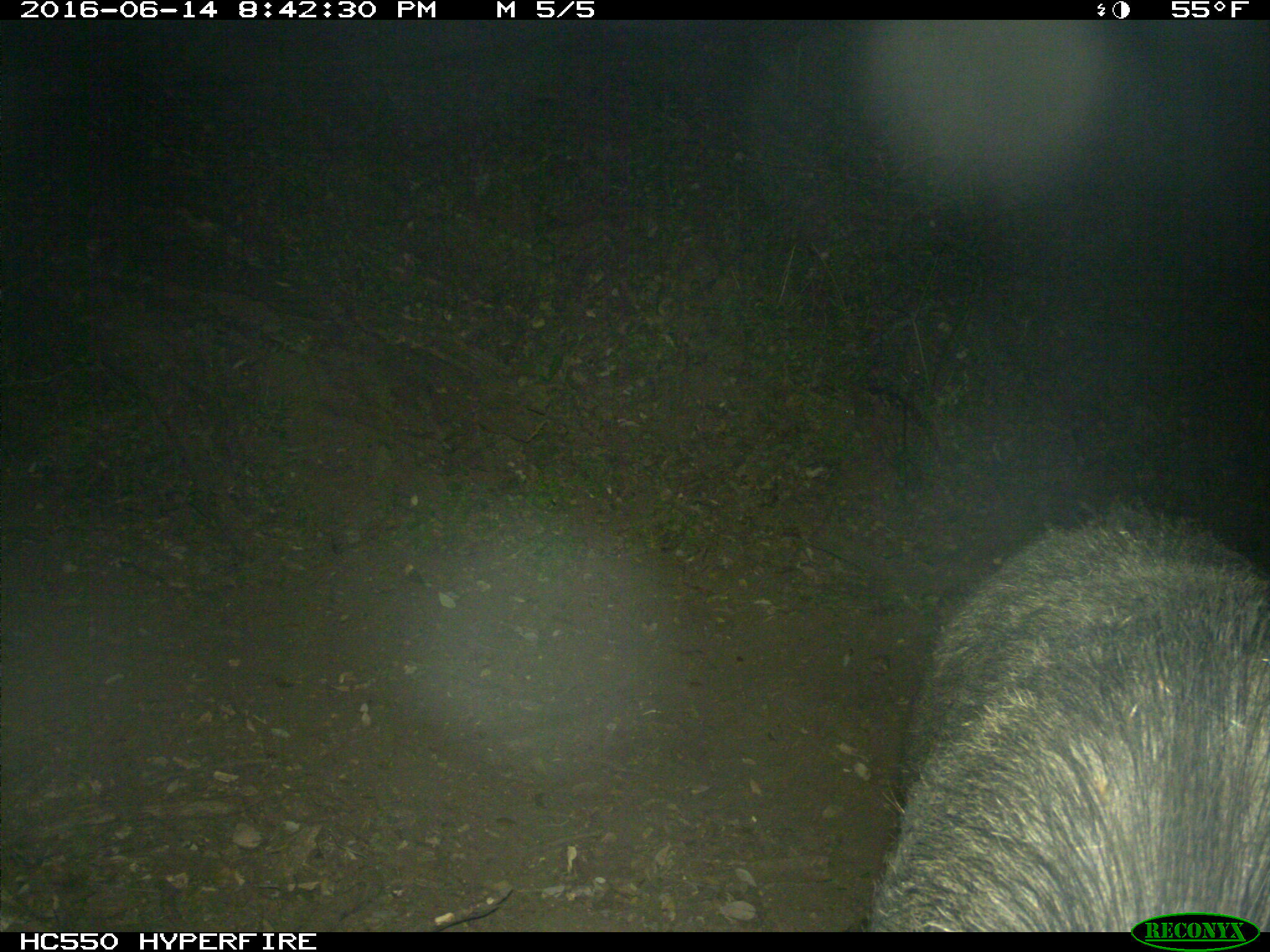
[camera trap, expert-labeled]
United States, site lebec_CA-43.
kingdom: Animalia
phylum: Chordata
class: Mammalia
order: Artiodactyla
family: Suidae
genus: Sus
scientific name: Sus scrofa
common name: wild boar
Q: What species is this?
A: Sus scrofa (wild boar).